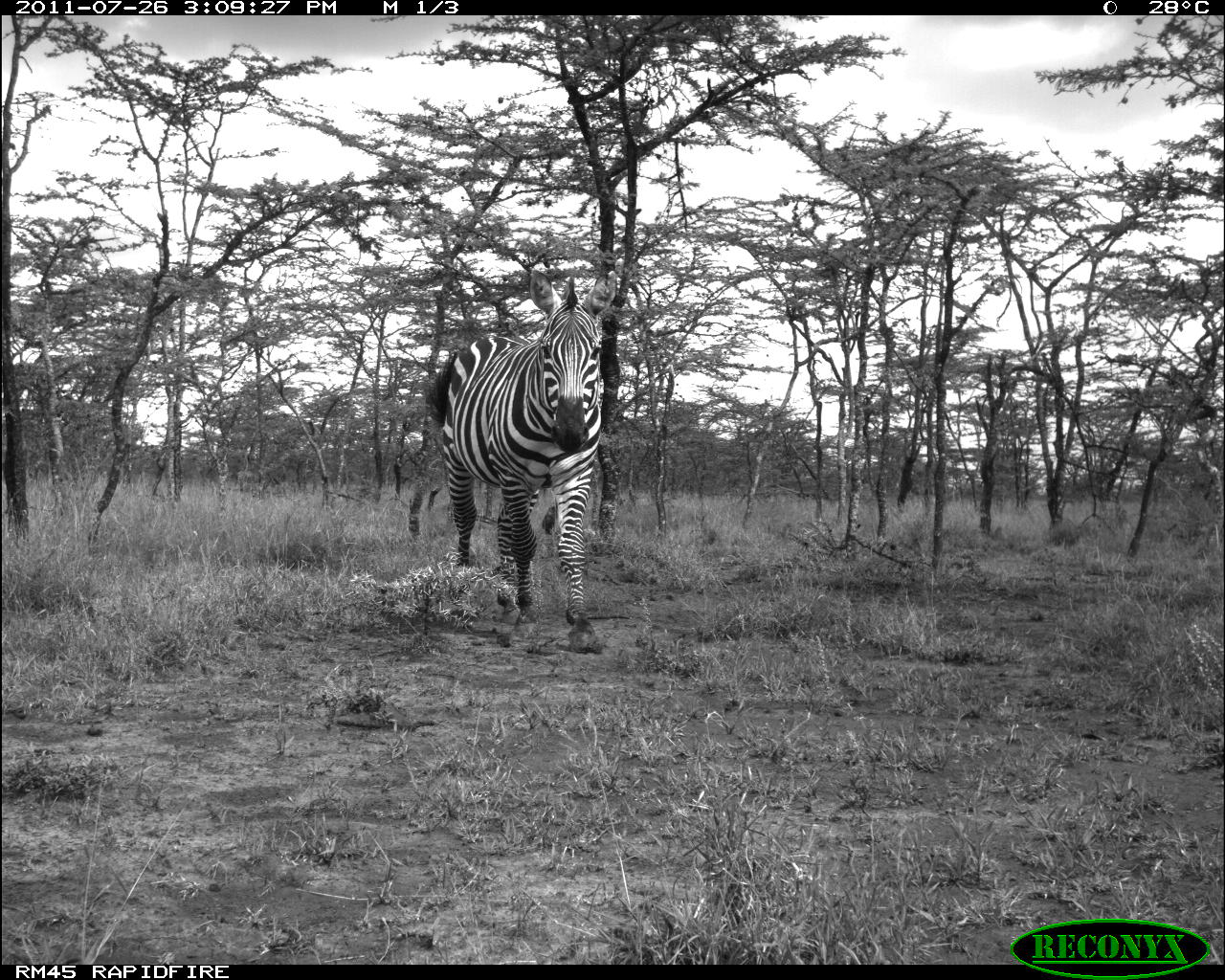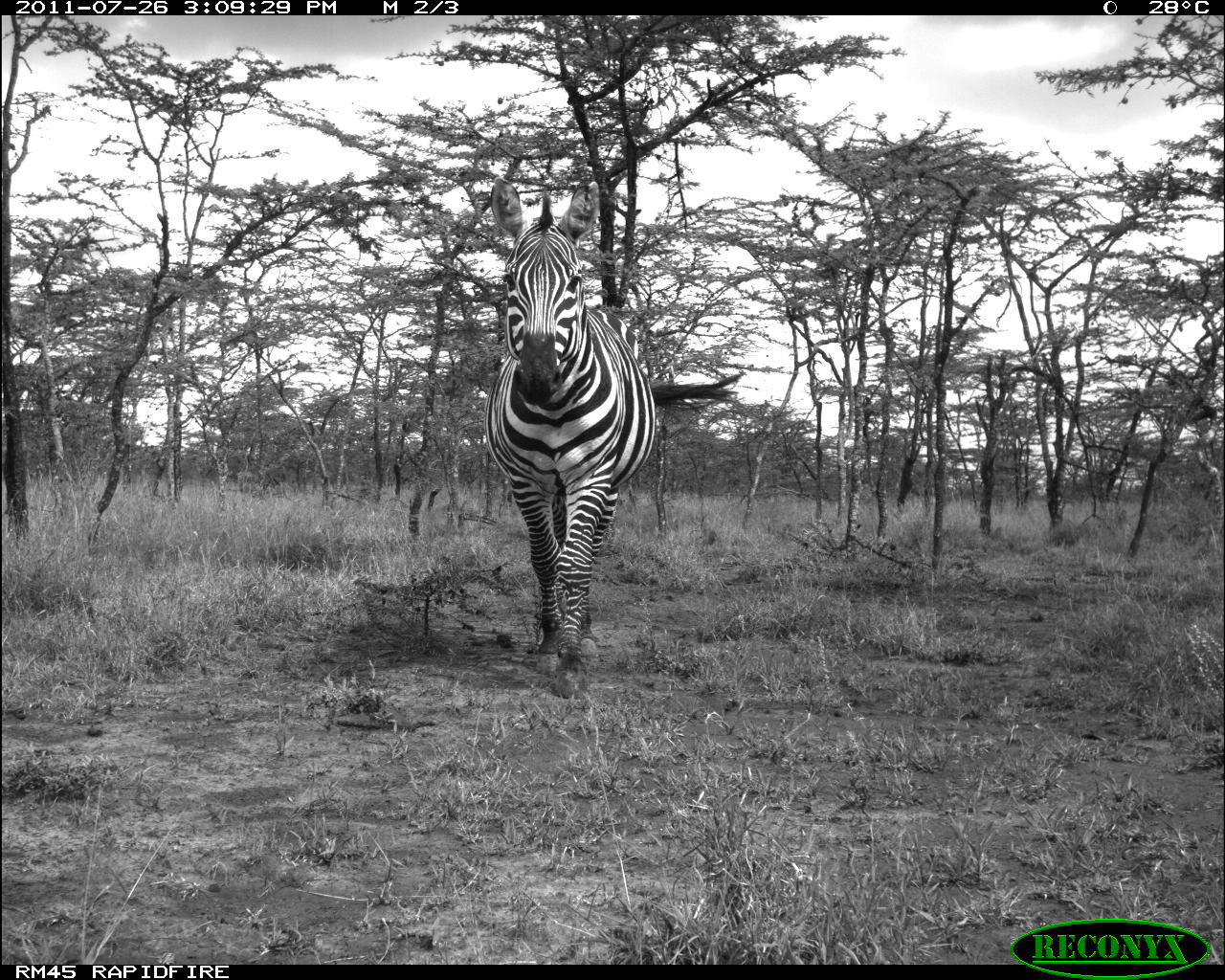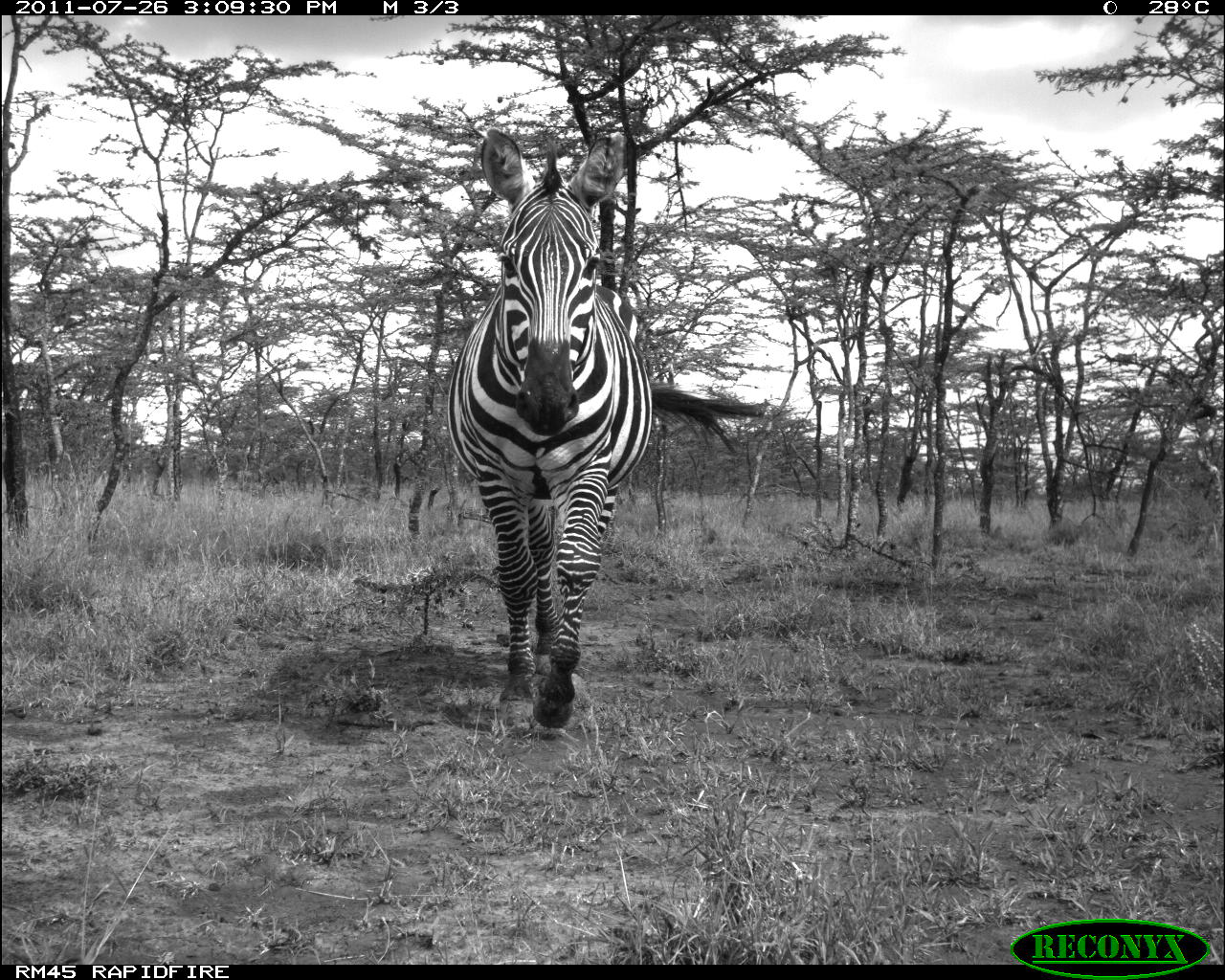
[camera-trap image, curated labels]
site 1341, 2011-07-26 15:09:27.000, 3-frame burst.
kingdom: Animalia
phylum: Chordata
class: Mammalia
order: Perissodactyla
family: Equidae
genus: Equus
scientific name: Equus quagga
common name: plains zebra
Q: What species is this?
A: Equus quagga (plains zebra).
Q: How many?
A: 1.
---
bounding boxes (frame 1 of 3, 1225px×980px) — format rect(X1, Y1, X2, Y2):
equus quagga: rect(422, 268, 618, 655)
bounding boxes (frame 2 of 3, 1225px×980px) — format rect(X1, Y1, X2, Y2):
equus quagga: rect(483, 176, 743, 699)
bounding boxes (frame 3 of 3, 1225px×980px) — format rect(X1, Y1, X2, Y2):
equus quagga: rect(443, 125, 776, 729)